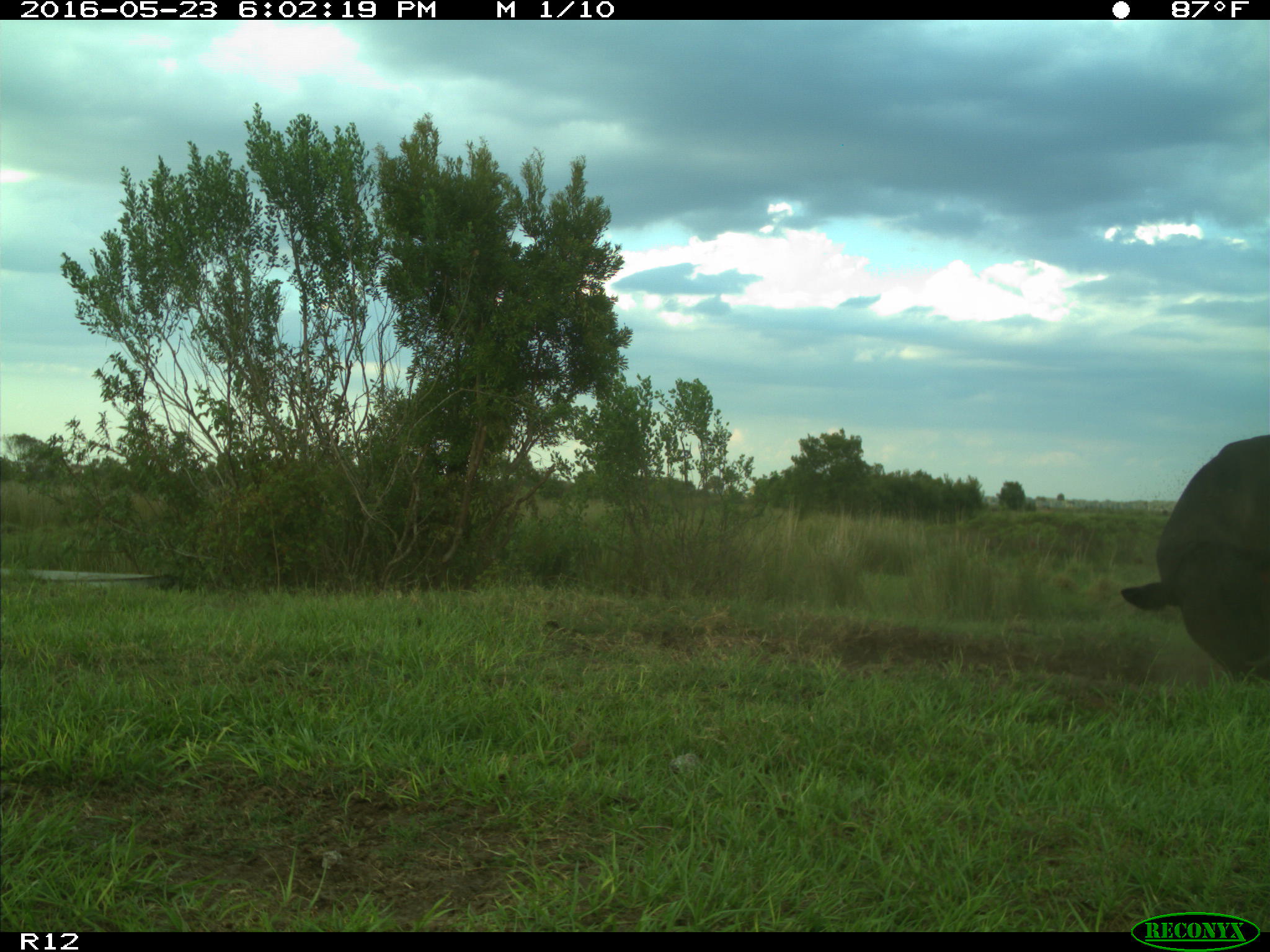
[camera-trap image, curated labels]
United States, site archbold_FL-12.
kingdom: Animalia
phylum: Chordata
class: Mammalia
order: Artiodactyla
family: Bovidae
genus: Bos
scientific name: Bos taurus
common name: domestic cow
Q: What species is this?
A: Bos taurus (domestic cow).